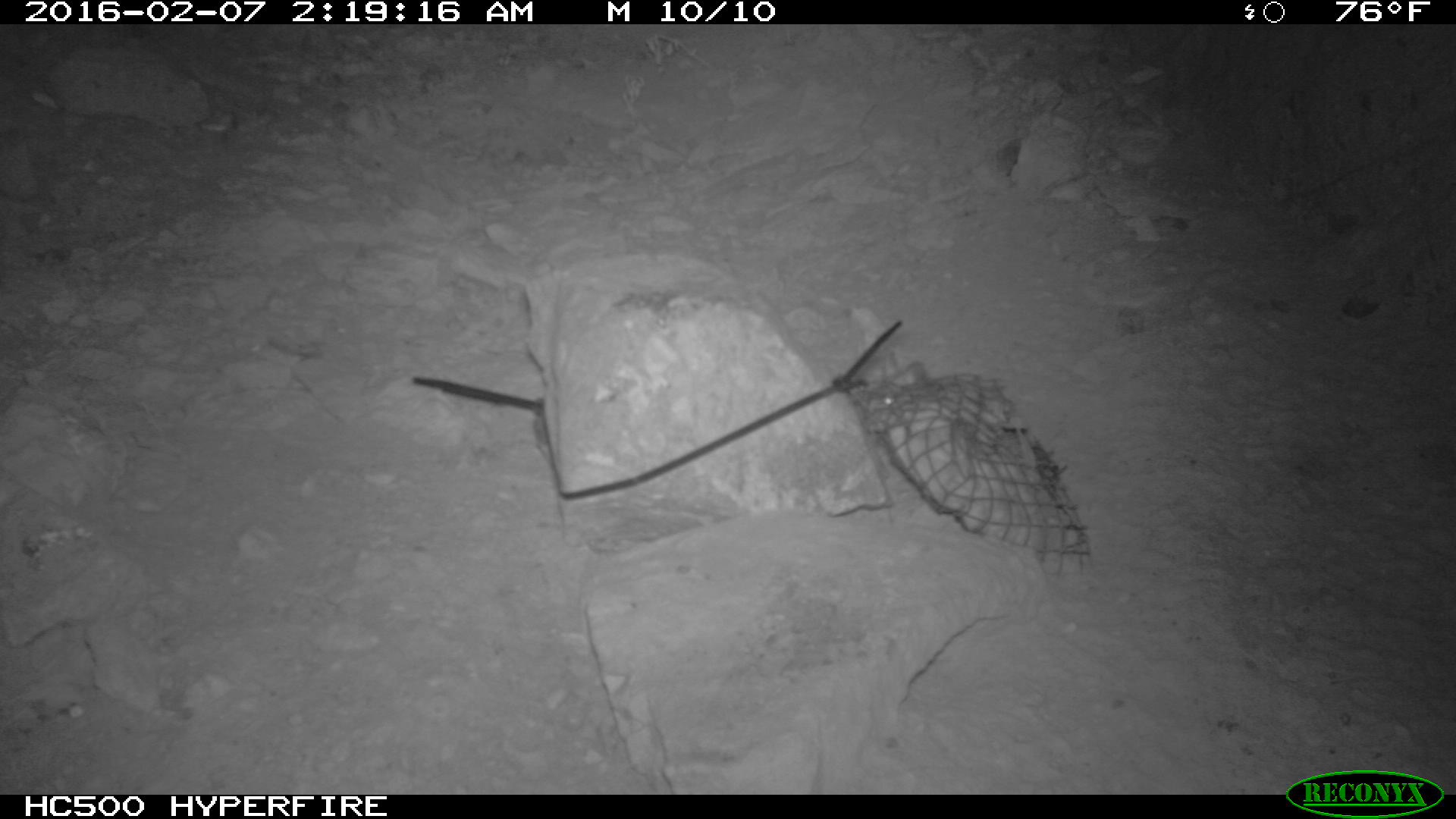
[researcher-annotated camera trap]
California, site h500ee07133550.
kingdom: Animalia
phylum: Chordata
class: Mammalia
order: Rodentia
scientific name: Rodentia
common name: rodent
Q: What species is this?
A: Rodent (Rodentia).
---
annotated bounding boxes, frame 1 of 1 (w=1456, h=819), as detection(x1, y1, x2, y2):
rodent: detection(872, 394, 896, 405)